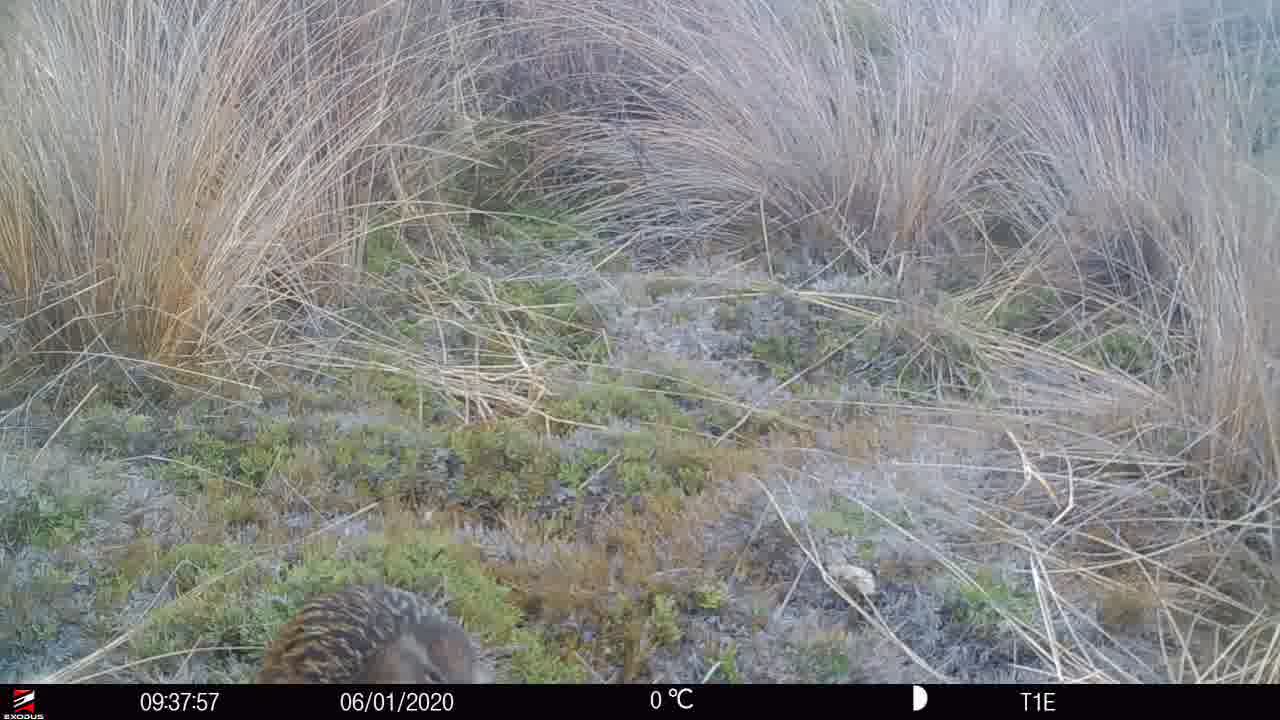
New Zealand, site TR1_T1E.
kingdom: Animalia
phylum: Chordata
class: Aves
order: Gruiformes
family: Rallidae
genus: Gallirallus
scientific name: Gallirallus australis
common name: weka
Weka (Gallirallus australis).